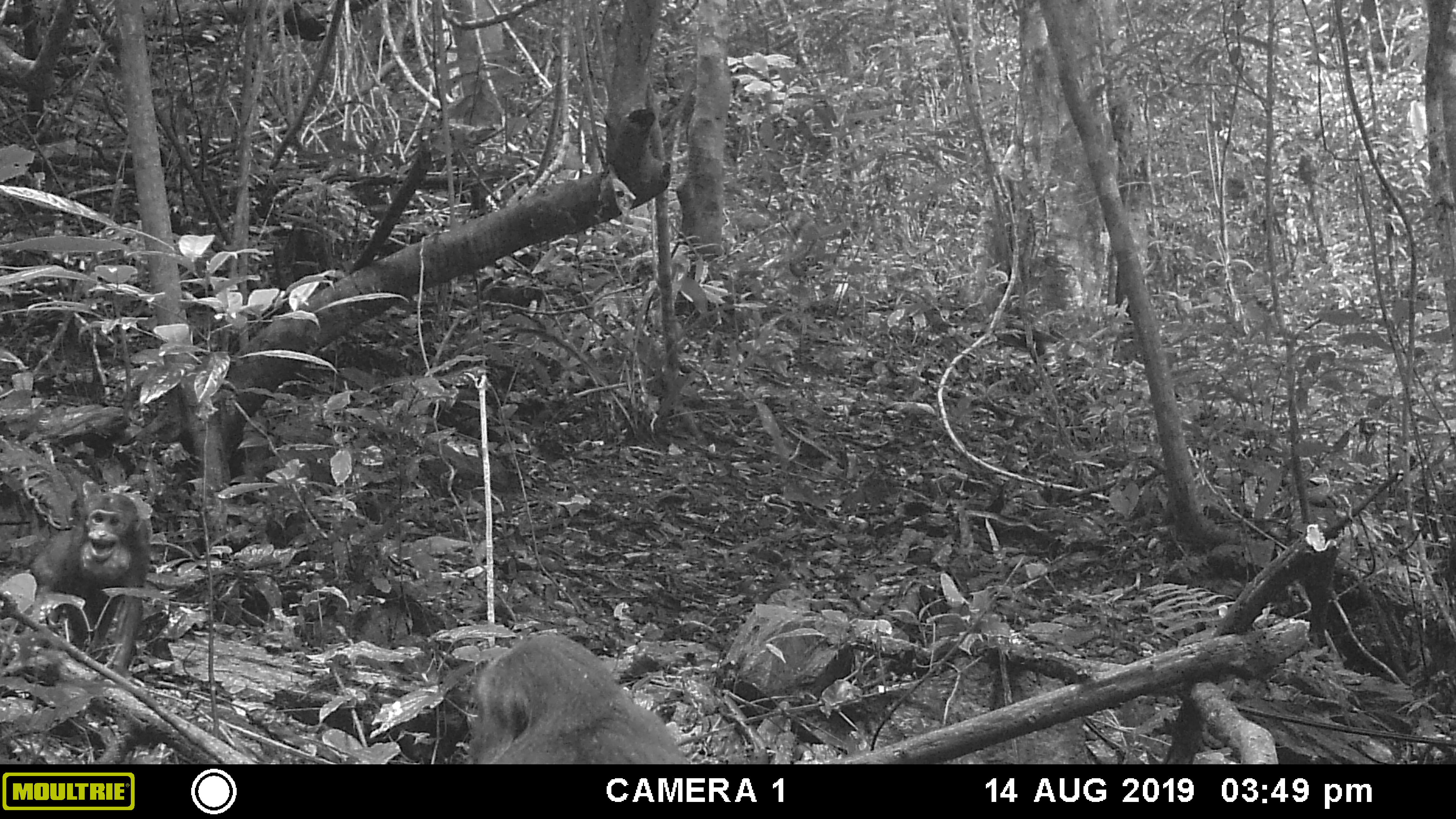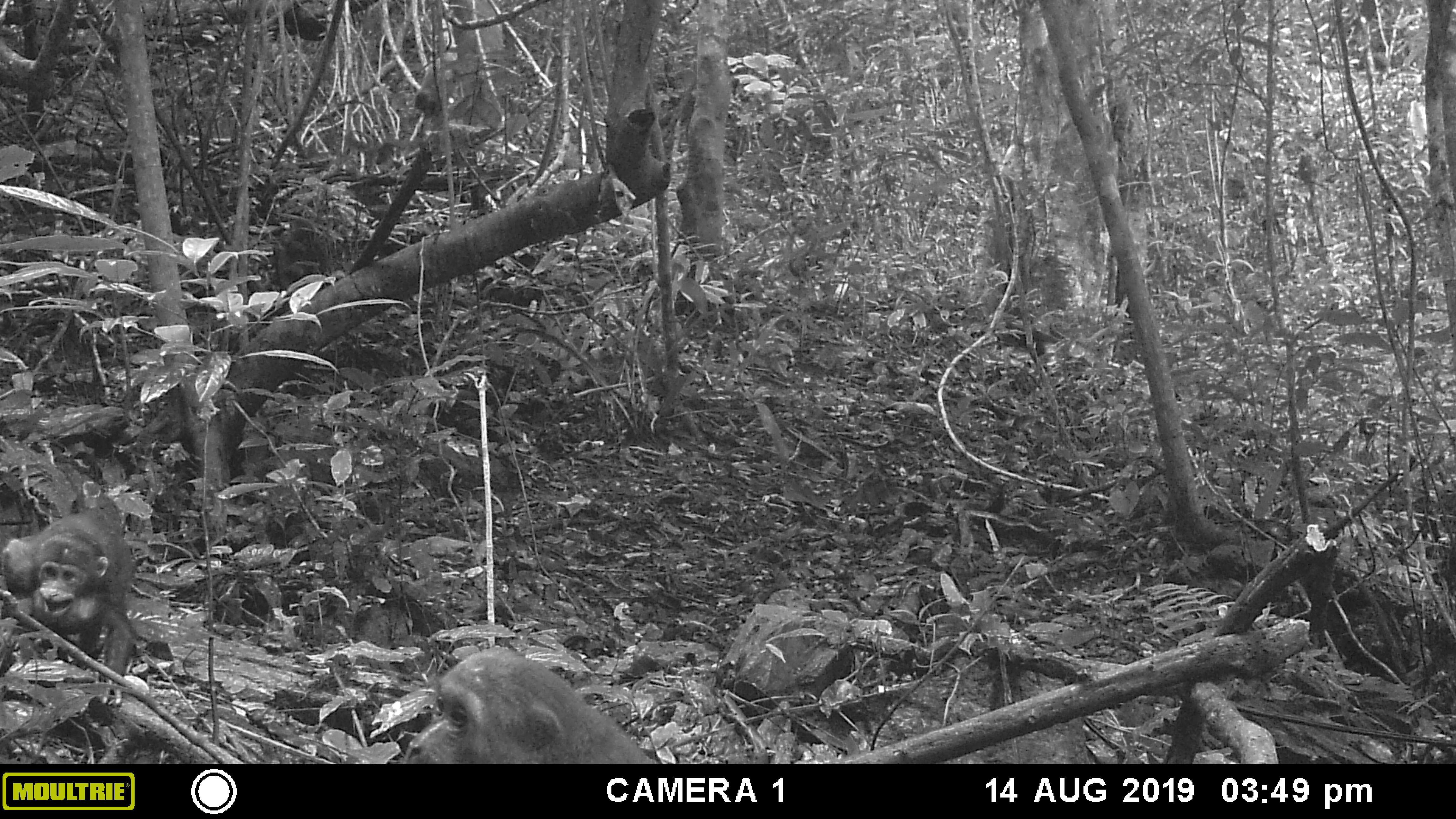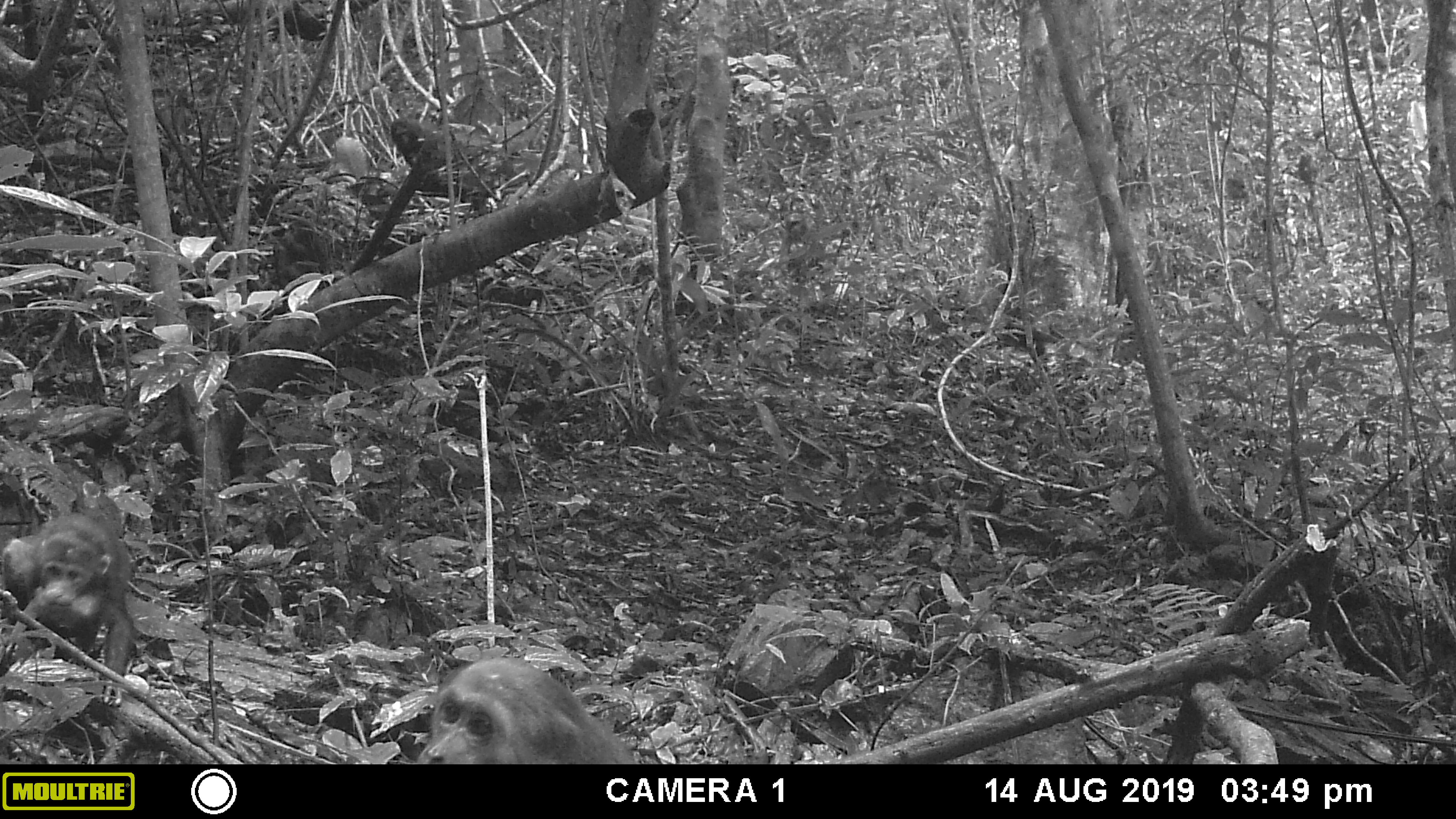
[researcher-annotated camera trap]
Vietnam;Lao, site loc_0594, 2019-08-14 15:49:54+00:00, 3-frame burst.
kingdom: Animalia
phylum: Chordata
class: Mammalia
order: Primates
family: Cercopithecidae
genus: Macaca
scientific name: Macaca arctoides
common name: stump-tailed macaque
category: stump tailed macaque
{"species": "stump tailed macaque (stump-tailed macaque) (Macaca arctoides)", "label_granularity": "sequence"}